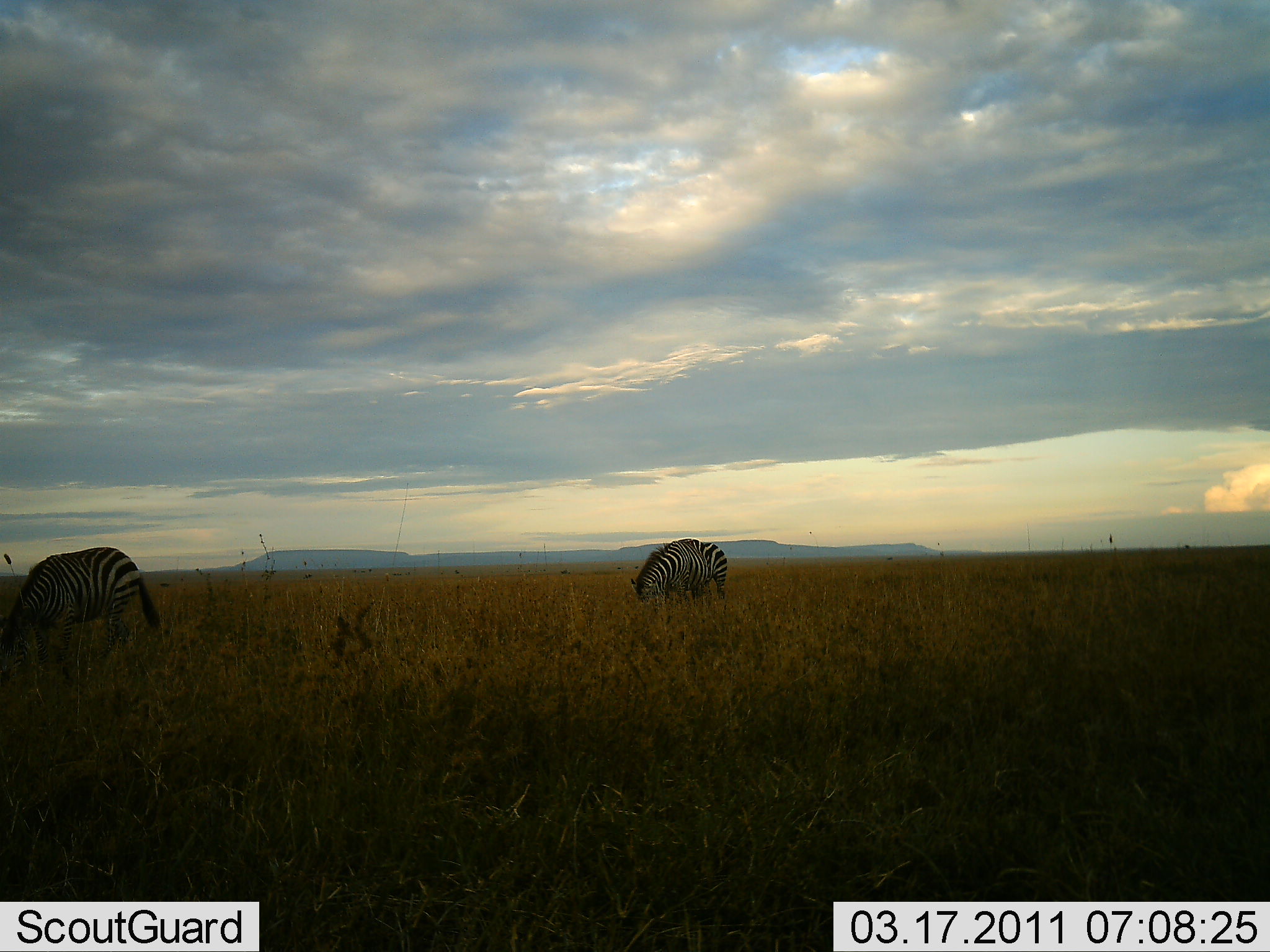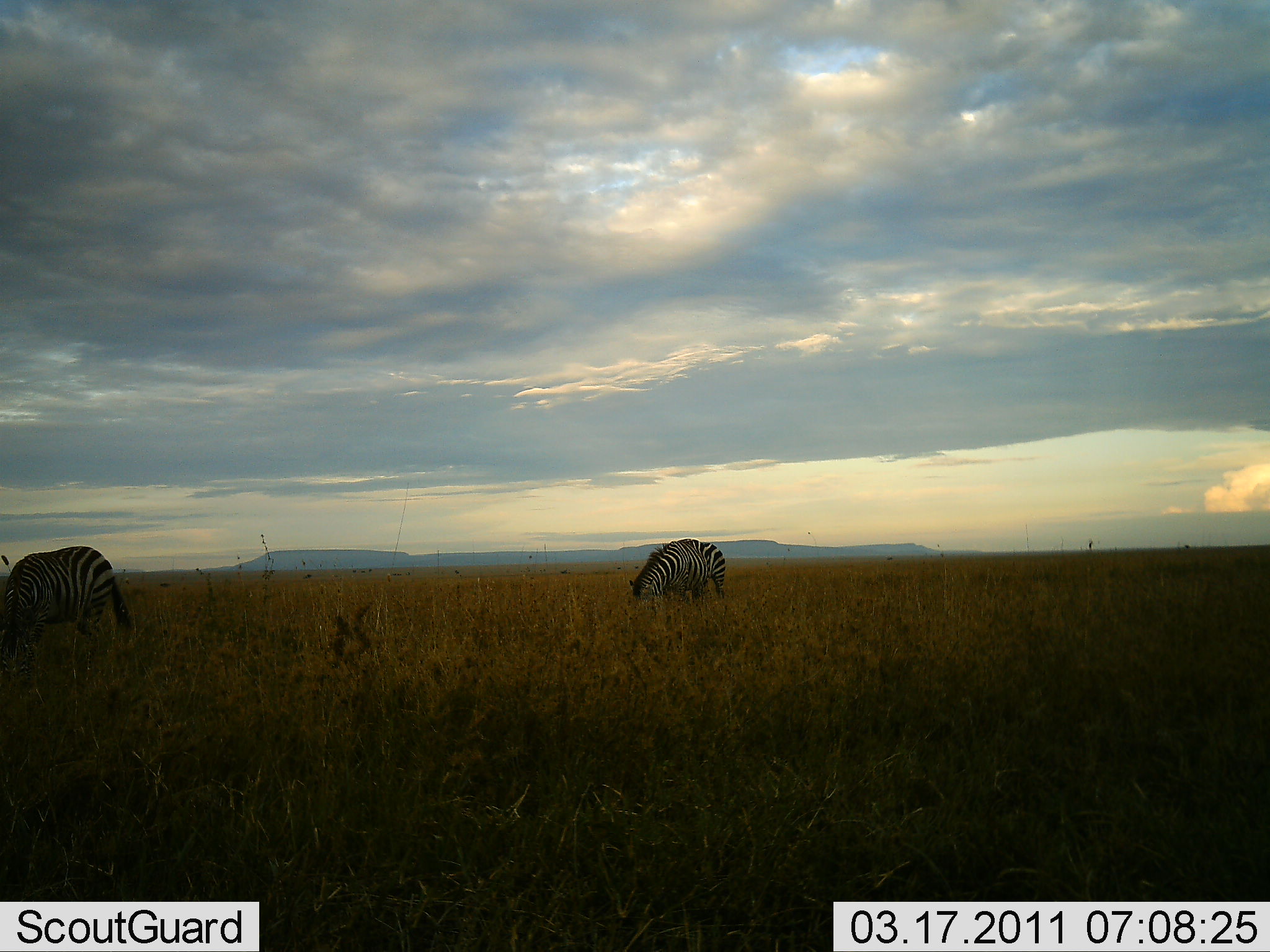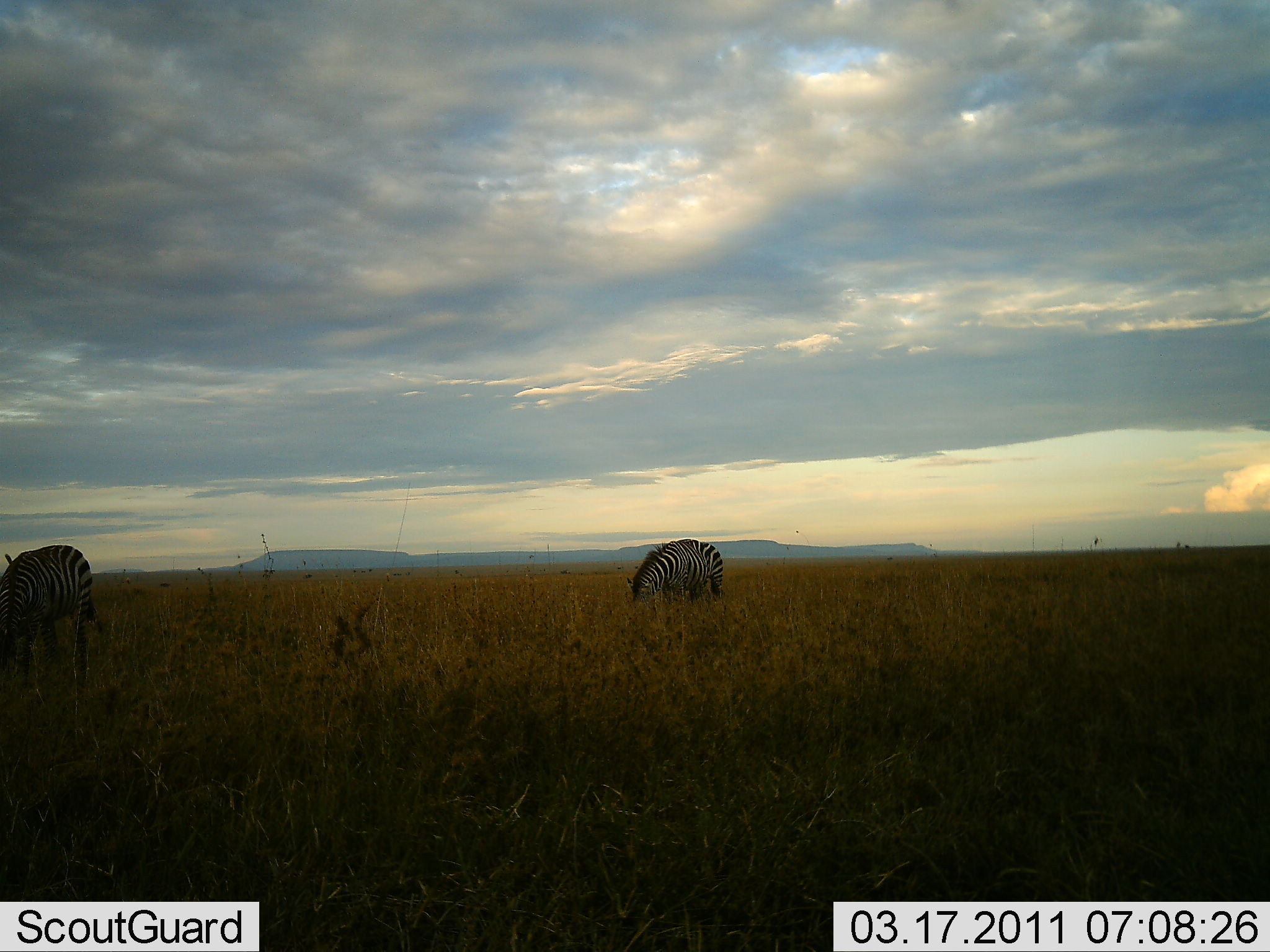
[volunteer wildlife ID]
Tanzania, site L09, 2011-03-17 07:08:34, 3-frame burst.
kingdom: Animalia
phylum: Chordata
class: Mammalia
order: Perissodactyla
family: Equidae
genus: Equus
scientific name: Equus quagga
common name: plains zebra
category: zebra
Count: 2.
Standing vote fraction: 38%.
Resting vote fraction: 0%.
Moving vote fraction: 8%.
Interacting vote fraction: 0%.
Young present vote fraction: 0%.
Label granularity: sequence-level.